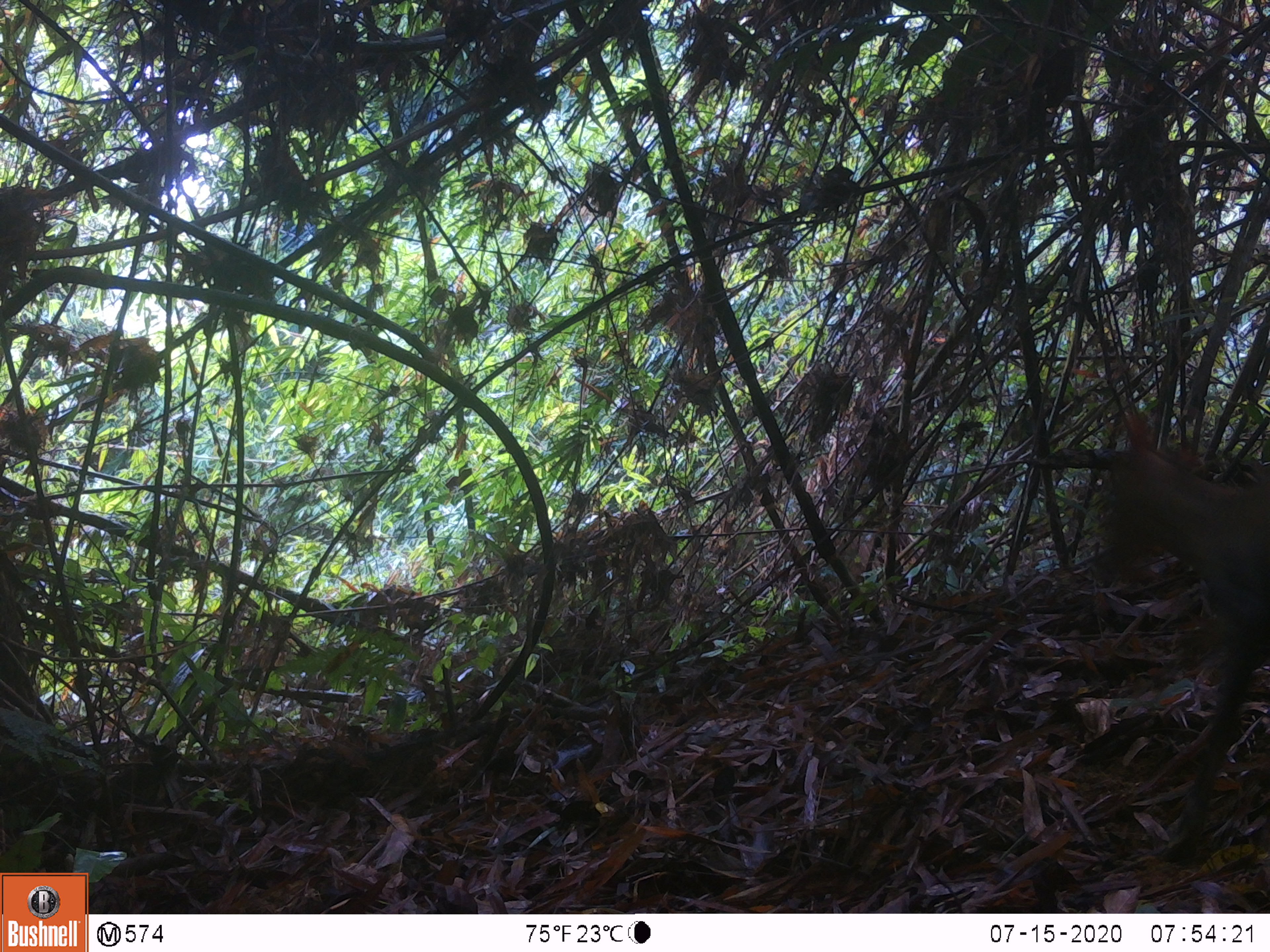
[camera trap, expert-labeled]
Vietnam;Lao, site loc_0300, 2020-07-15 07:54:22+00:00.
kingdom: Animalia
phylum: Chordata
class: Mammalia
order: Artiodactyla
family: Cervidae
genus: Muntiacus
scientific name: Muntiacus rooseveltorum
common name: roosevelt's muntjac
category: roosevelts muntjac group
Roosevelts muntjac group (roosevelt's muntjac) (Muntiacus rooseveltorum). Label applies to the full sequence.